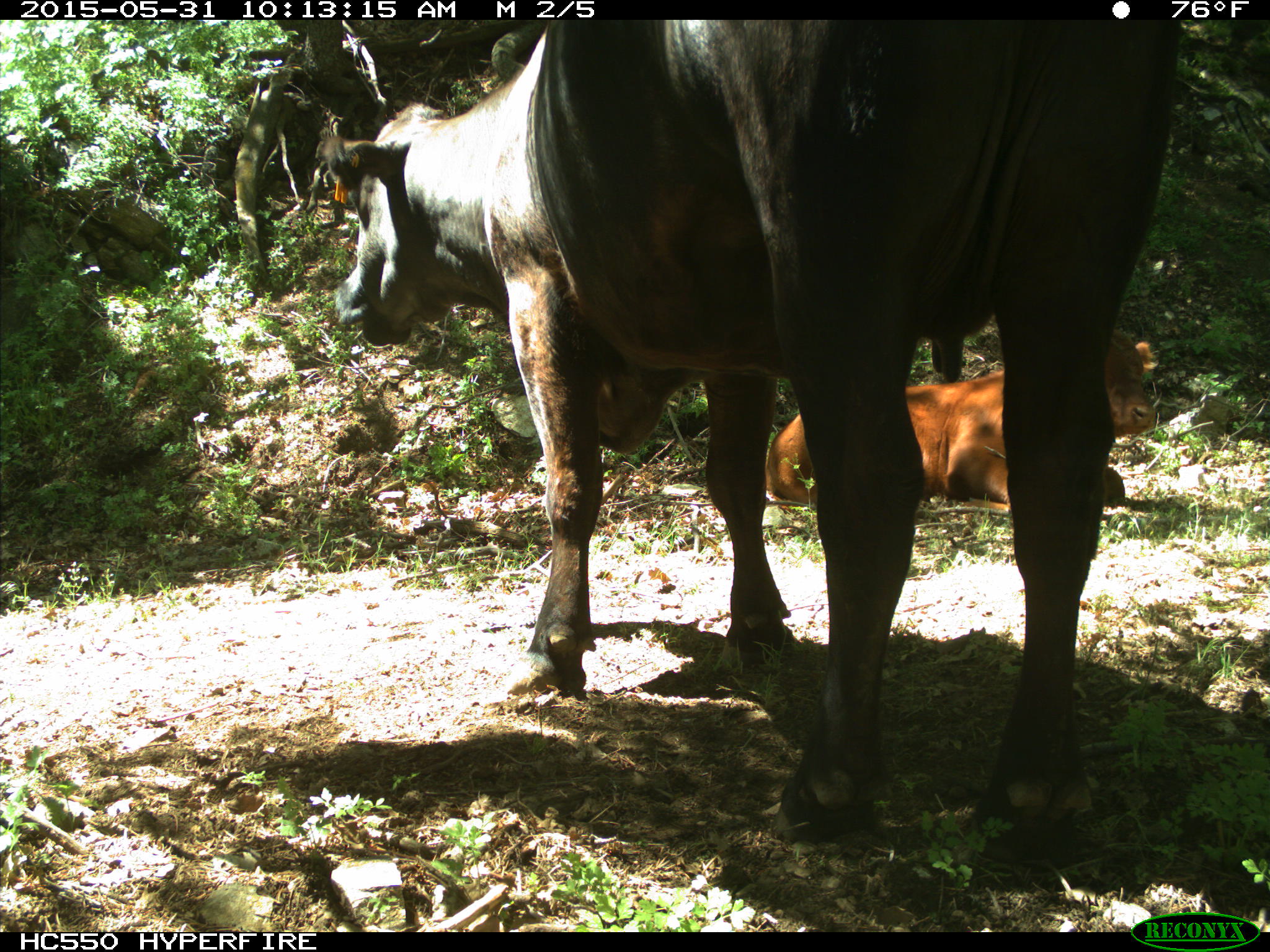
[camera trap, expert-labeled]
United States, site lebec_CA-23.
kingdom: Animalia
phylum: Chordata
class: Mammalia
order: Artiodactyla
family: Bovidae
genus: Bos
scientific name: Bos taurus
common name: domestic cow